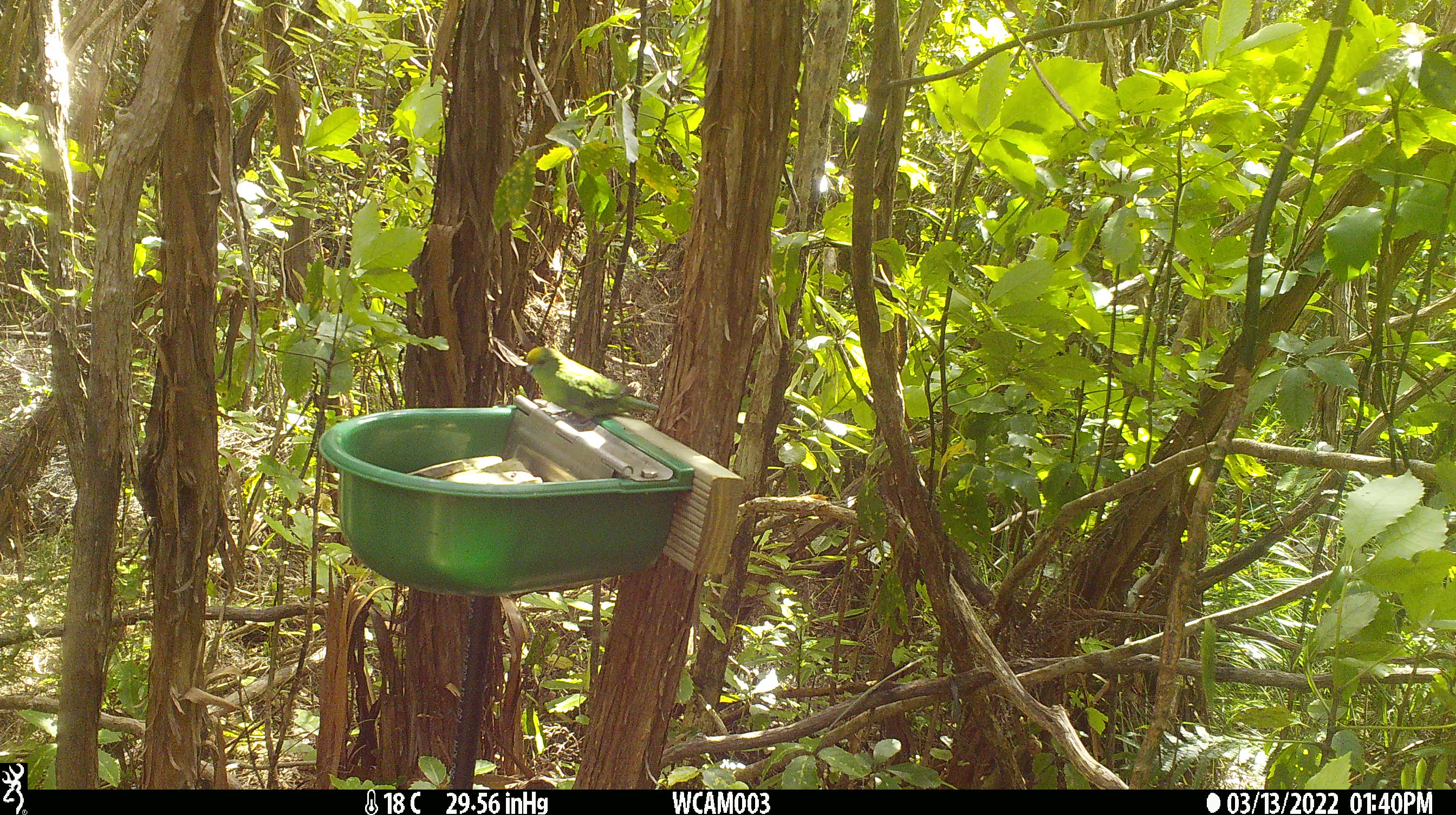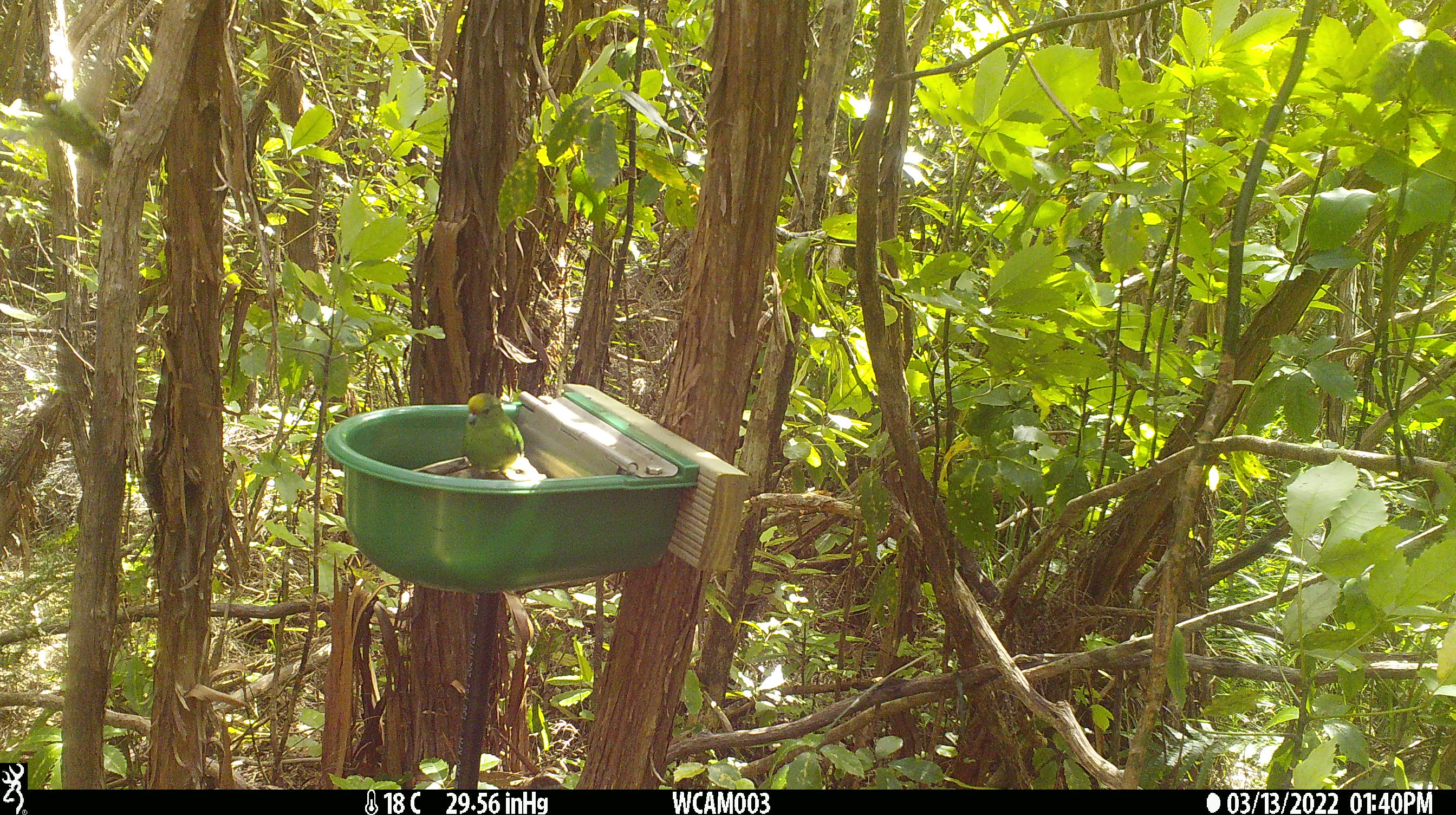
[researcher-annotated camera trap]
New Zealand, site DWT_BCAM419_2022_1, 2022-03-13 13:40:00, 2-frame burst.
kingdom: Animalia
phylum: Chordata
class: Aves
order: Psittaciformes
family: Psittaculidae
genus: Cyanoramphus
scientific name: Cyanoramphus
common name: parakeet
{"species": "parakeet (Cyanoramphus)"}